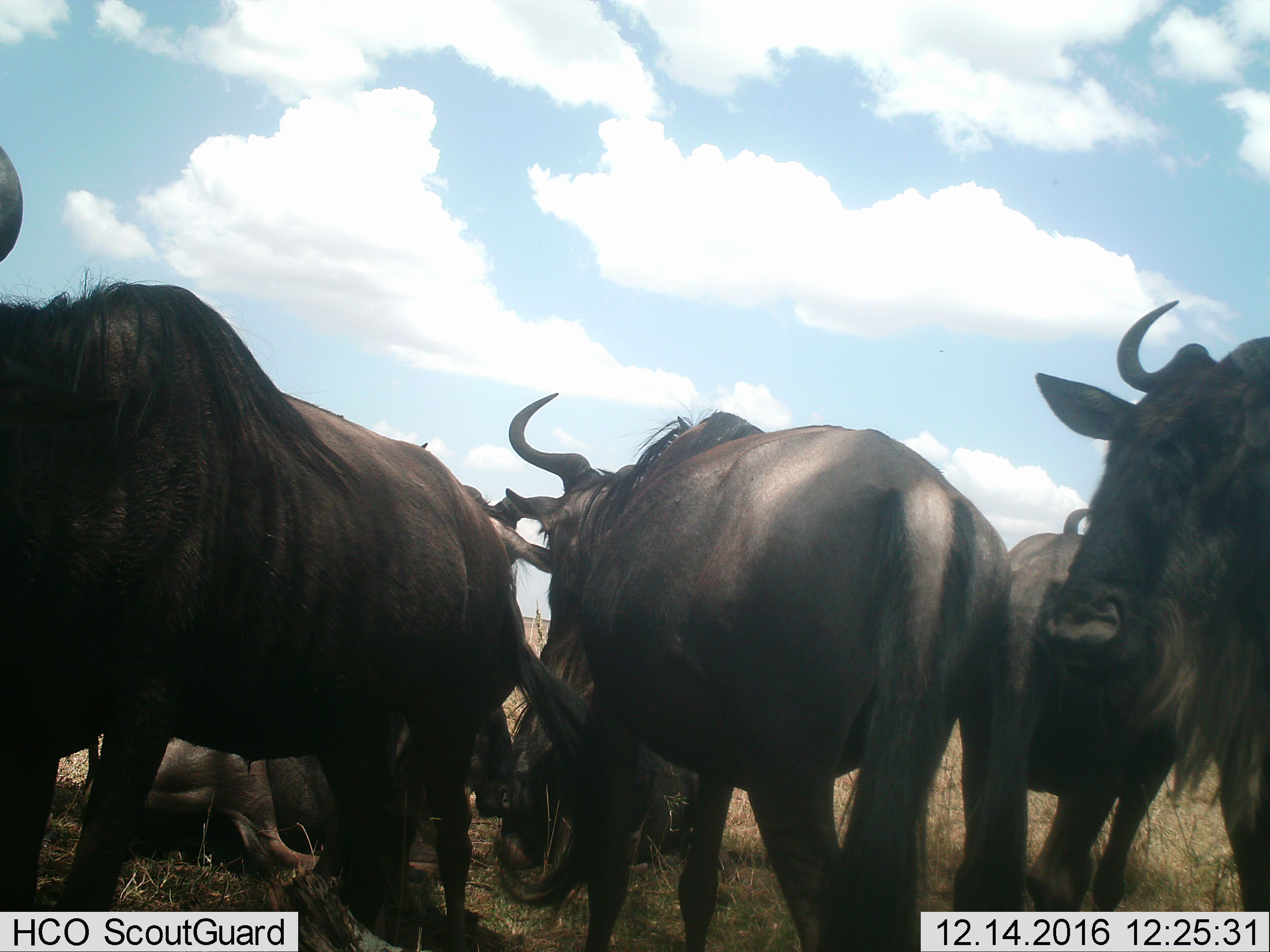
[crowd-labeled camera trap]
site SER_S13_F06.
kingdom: Animalia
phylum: Chordata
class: Mammalia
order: Artiodactyla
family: Bovidae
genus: Connochaetes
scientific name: Connochaetes taurinus taurinus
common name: blue wildebeest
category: wildebeestblue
Wildebeestblue (blue wildebeest) (Connochaetes taurinus taurinus), count 6. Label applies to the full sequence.